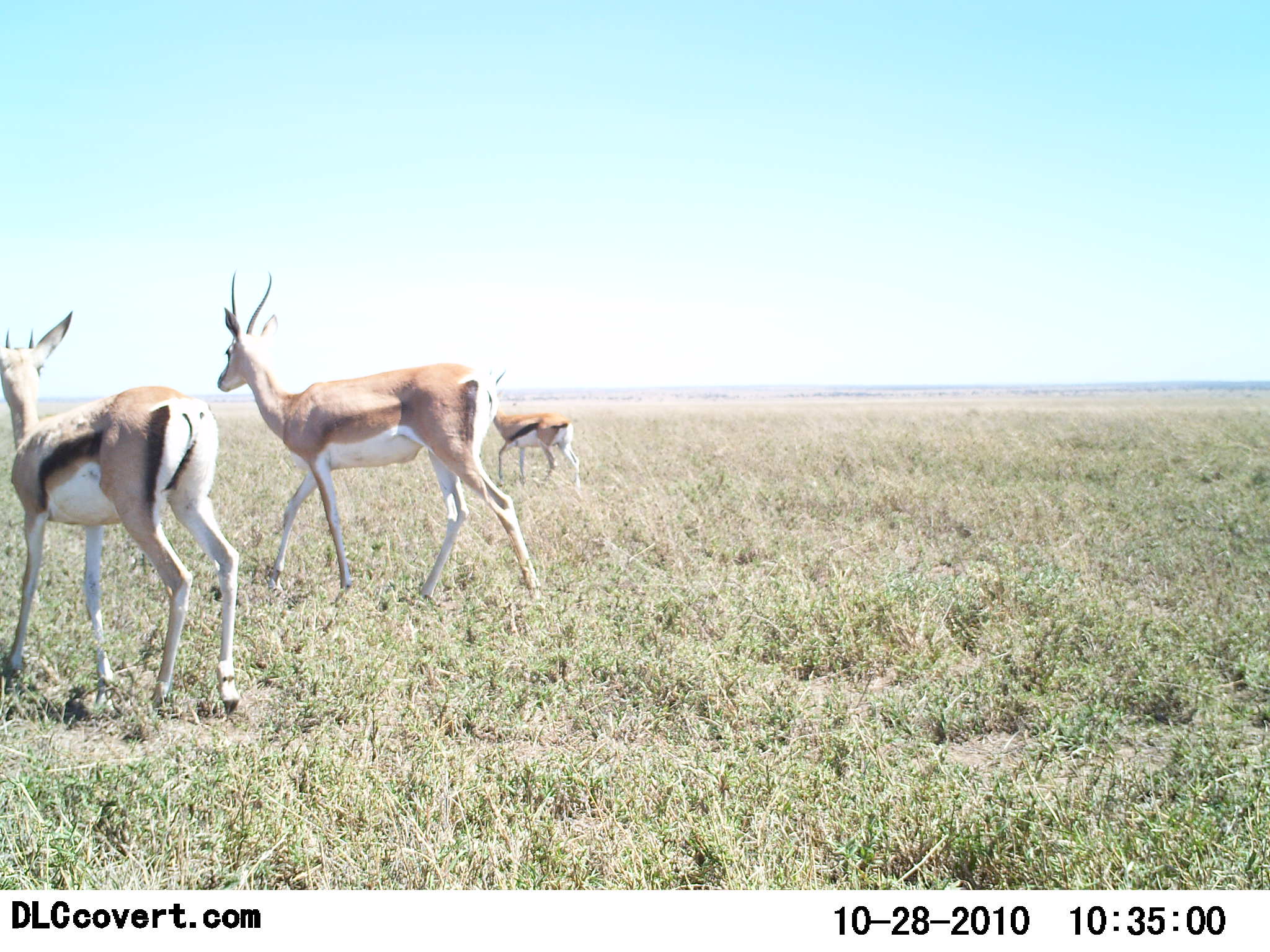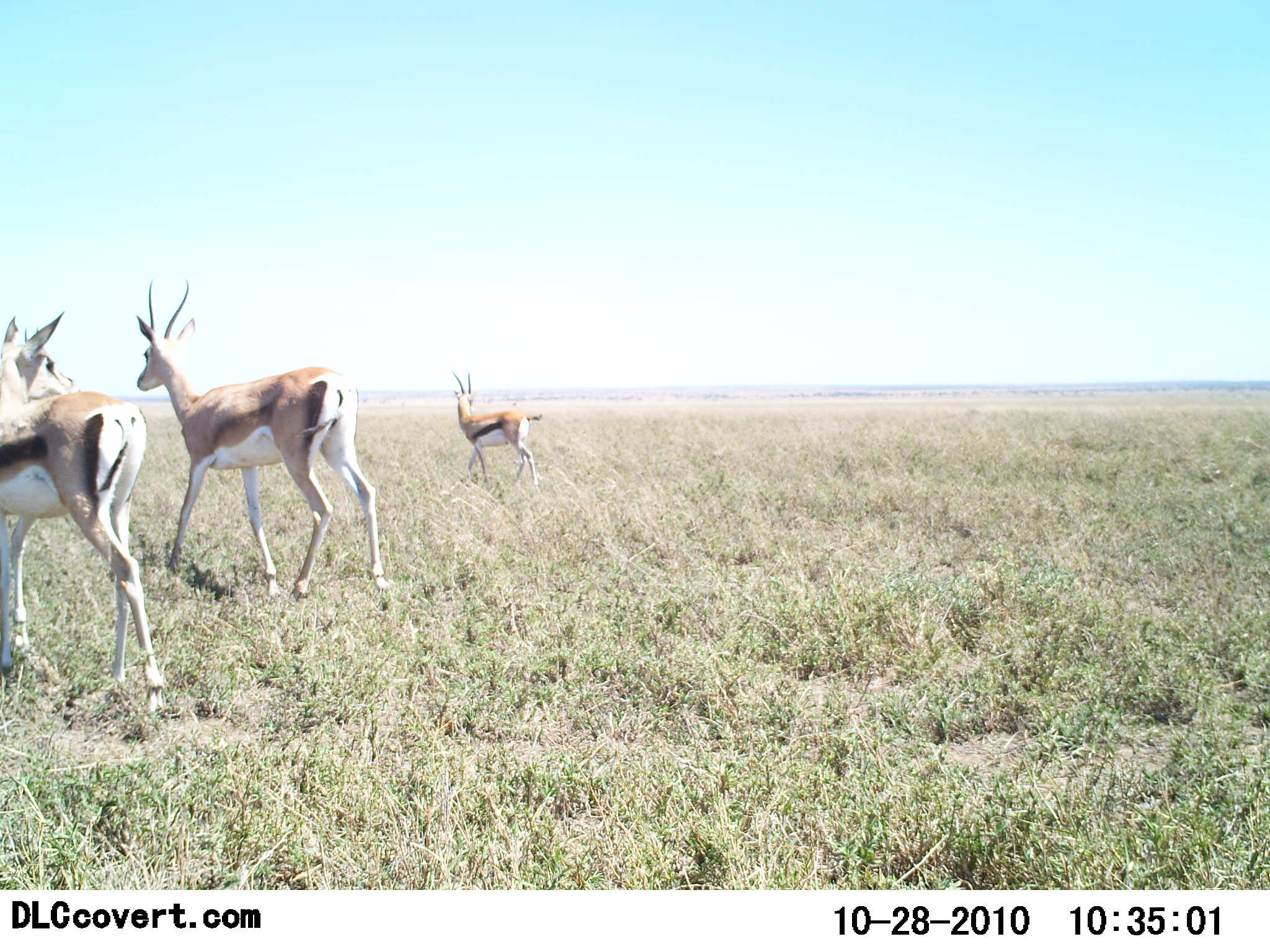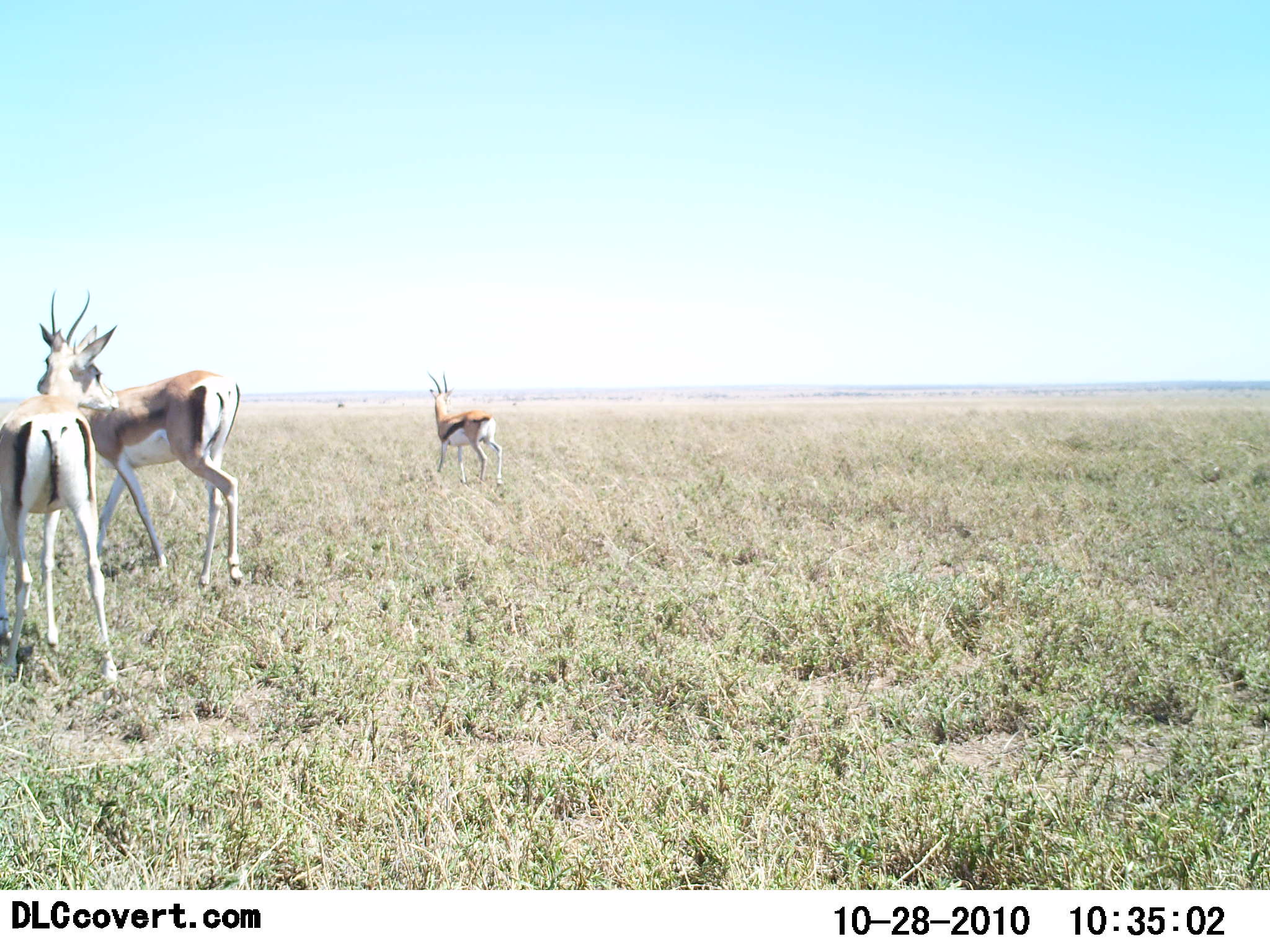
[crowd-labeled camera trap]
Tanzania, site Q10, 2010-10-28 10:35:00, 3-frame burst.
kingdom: Animalia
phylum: Chordata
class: Mammalia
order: Artiodactyla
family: Bovidae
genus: Eudorcas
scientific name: Eudorcas thomsonii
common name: thomson's gazelle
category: gazellethomsons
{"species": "gazellethomsons (thomson's gazelle) (Eudorcas thomsonii)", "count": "3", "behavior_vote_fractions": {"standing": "12%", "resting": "0%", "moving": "88%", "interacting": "6%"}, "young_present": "0%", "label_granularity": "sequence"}